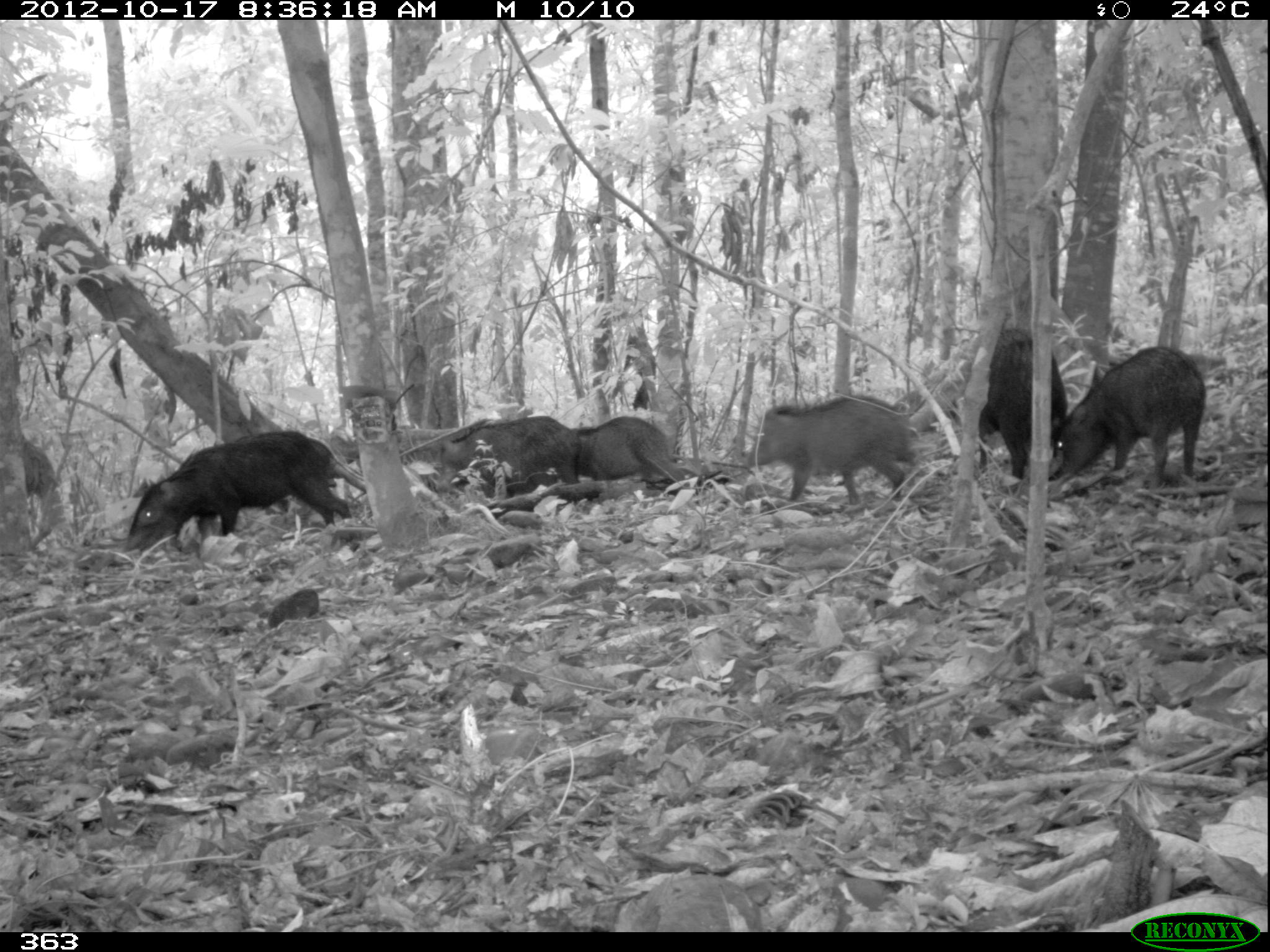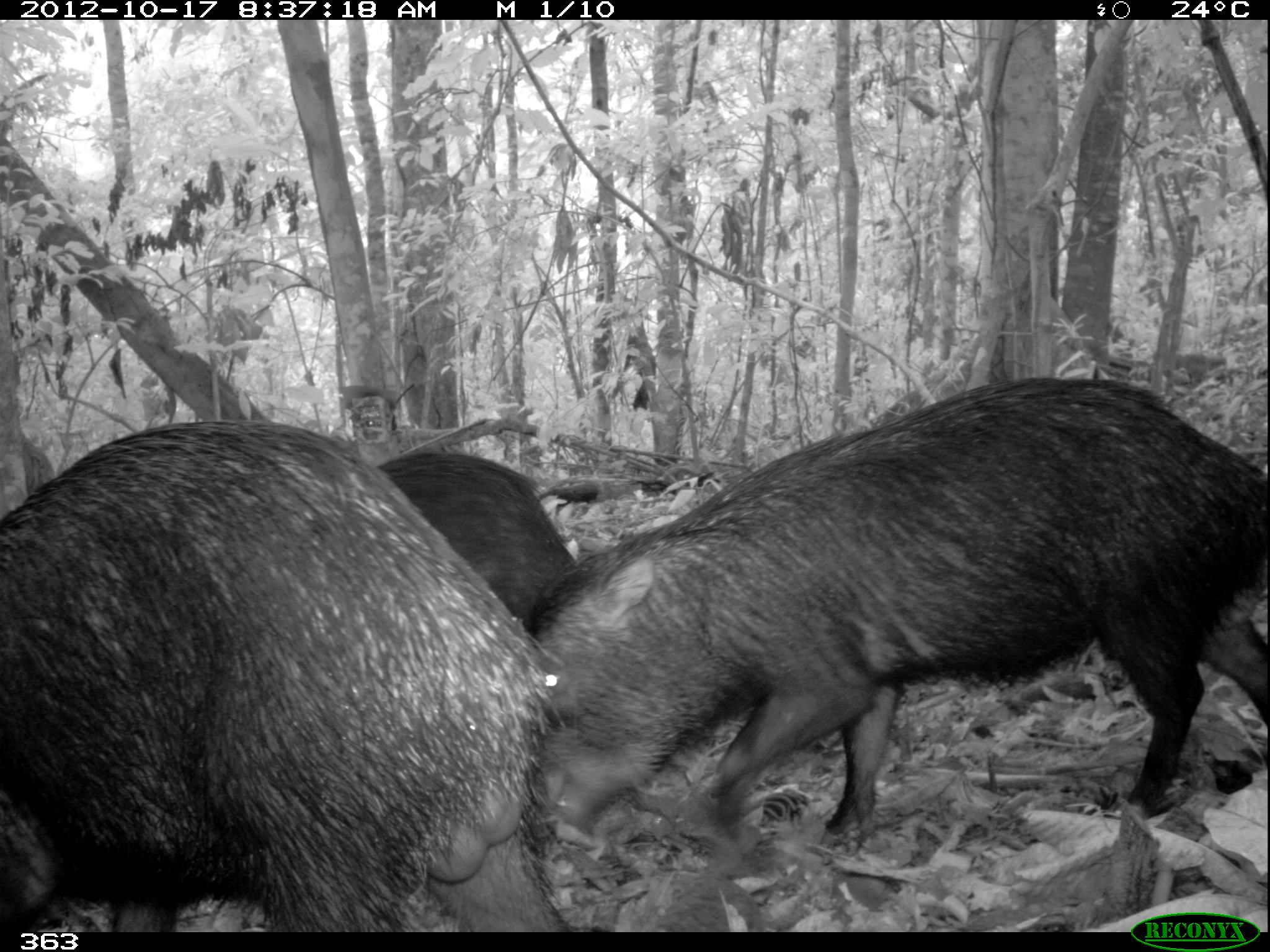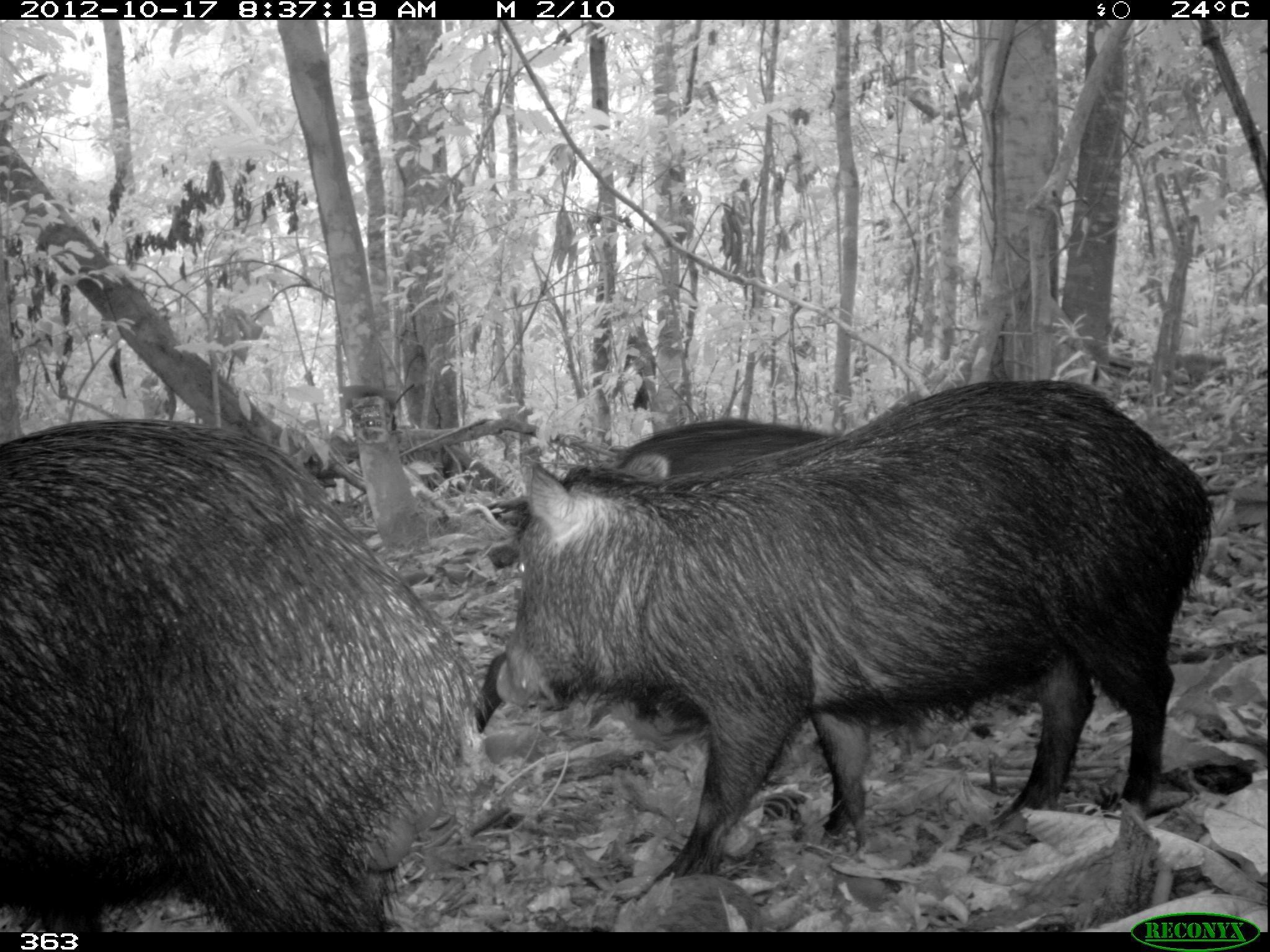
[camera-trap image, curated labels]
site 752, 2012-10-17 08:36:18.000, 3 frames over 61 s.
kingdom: Animalia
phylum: Chordata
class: Mammalia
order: Artiodactyla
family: Tayassuidae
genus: Tayassu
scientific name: Tayassu pecari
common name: white-lipped peccary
Tayassu pecari (white-lipped peccary).